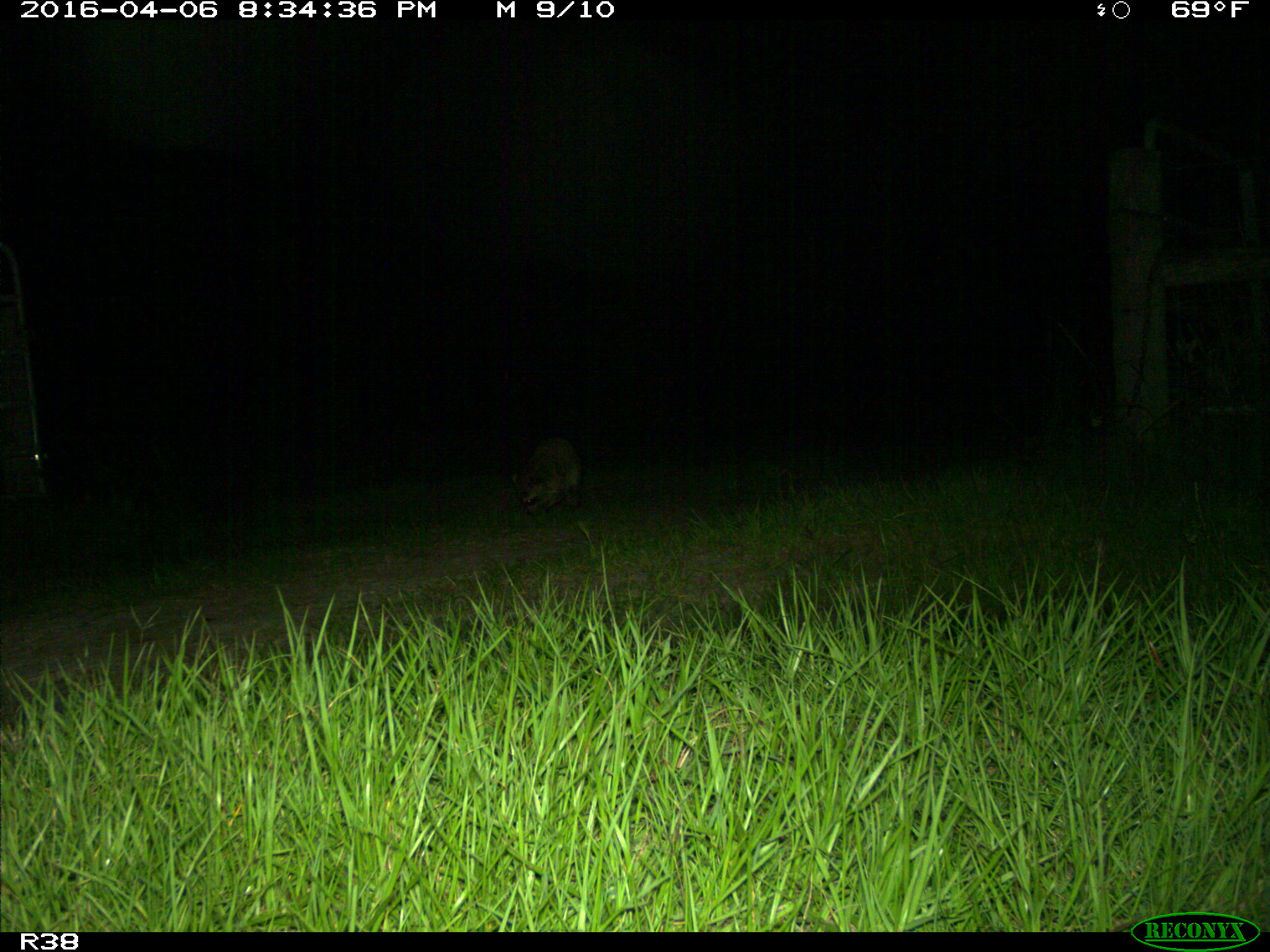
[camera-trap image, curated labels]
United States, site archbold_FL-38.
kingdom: Animalia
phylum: Chordata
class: Mammalia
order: Carnivora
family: Procyonidae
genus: Procyon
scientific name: Procyon lotor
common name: common raccoon